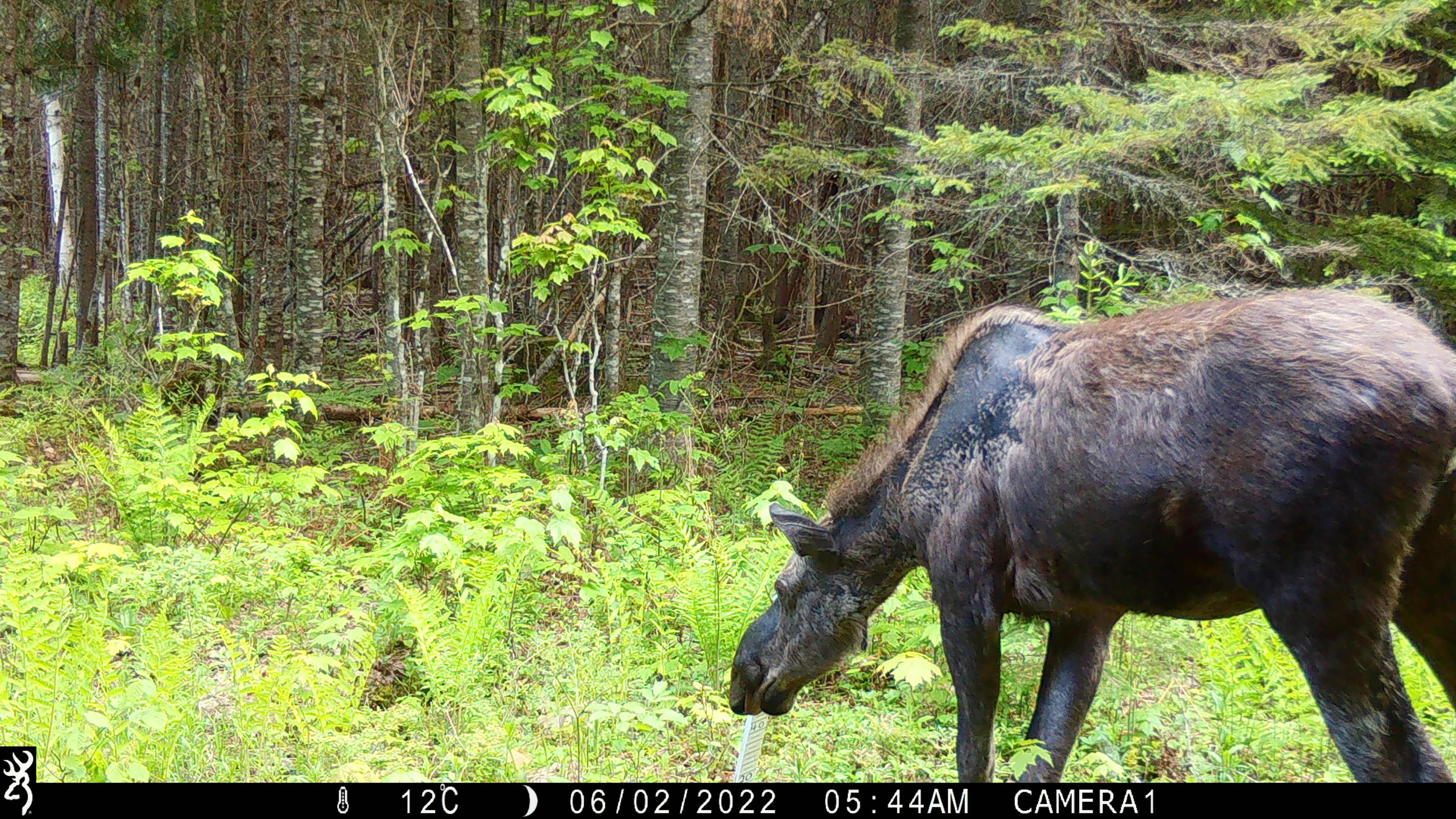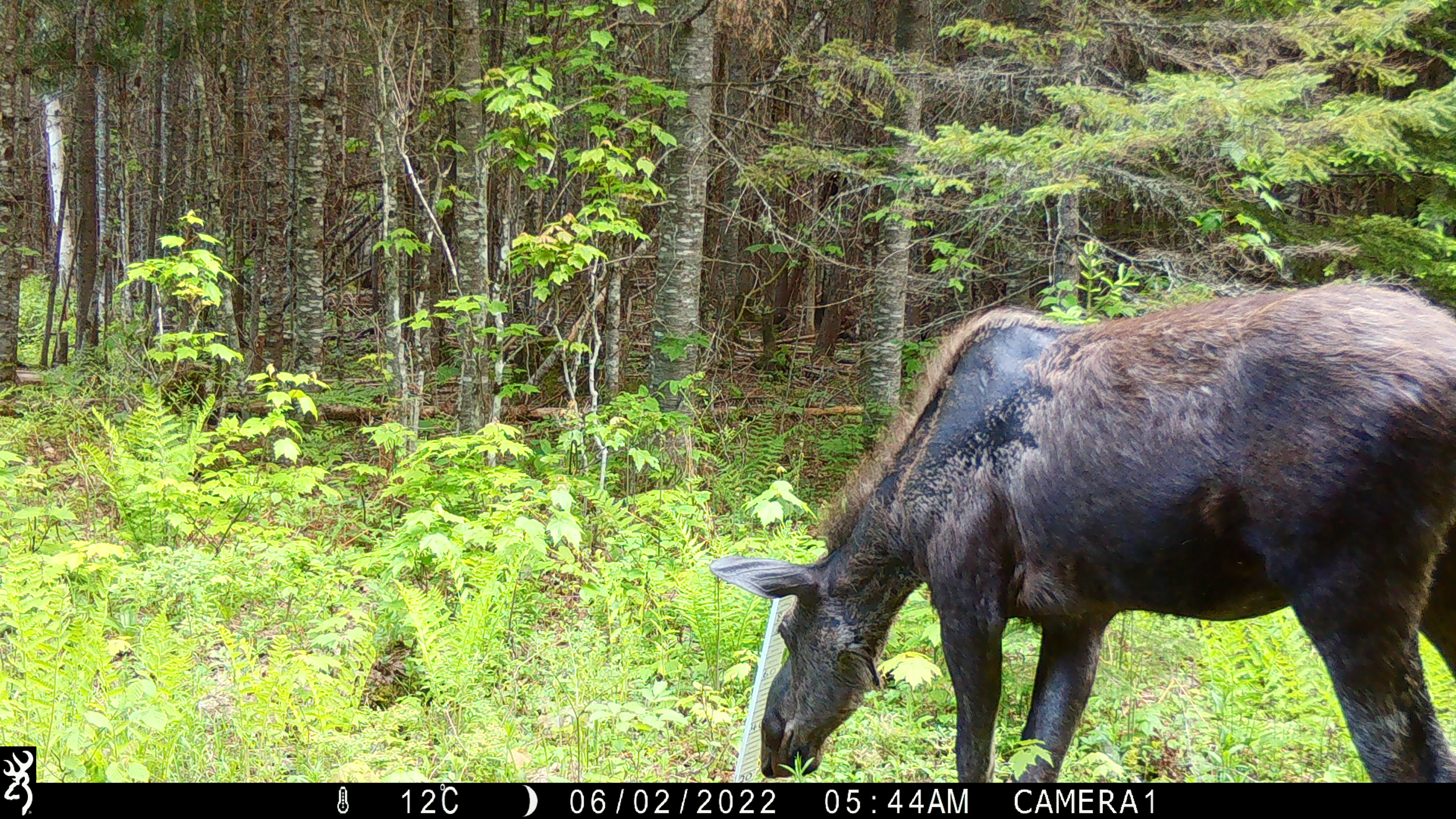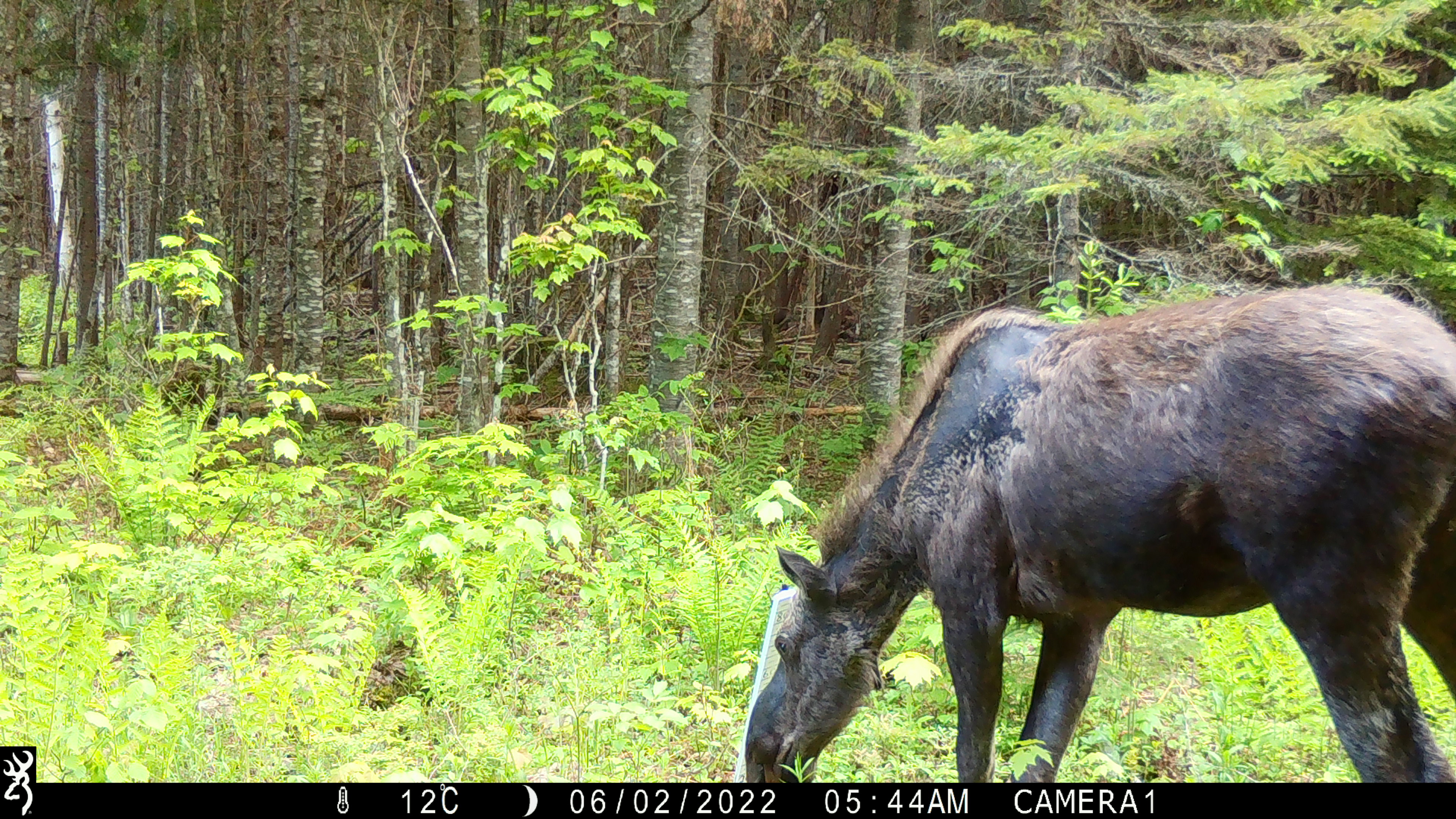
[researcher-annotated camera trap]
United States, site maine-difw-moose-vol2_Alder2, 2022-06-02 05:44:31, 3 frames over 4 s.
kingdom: Animalia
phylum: Chordata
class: Mammalia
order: Artiodactyla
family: Cervidae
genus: Alces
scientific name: Alces alces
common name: moose